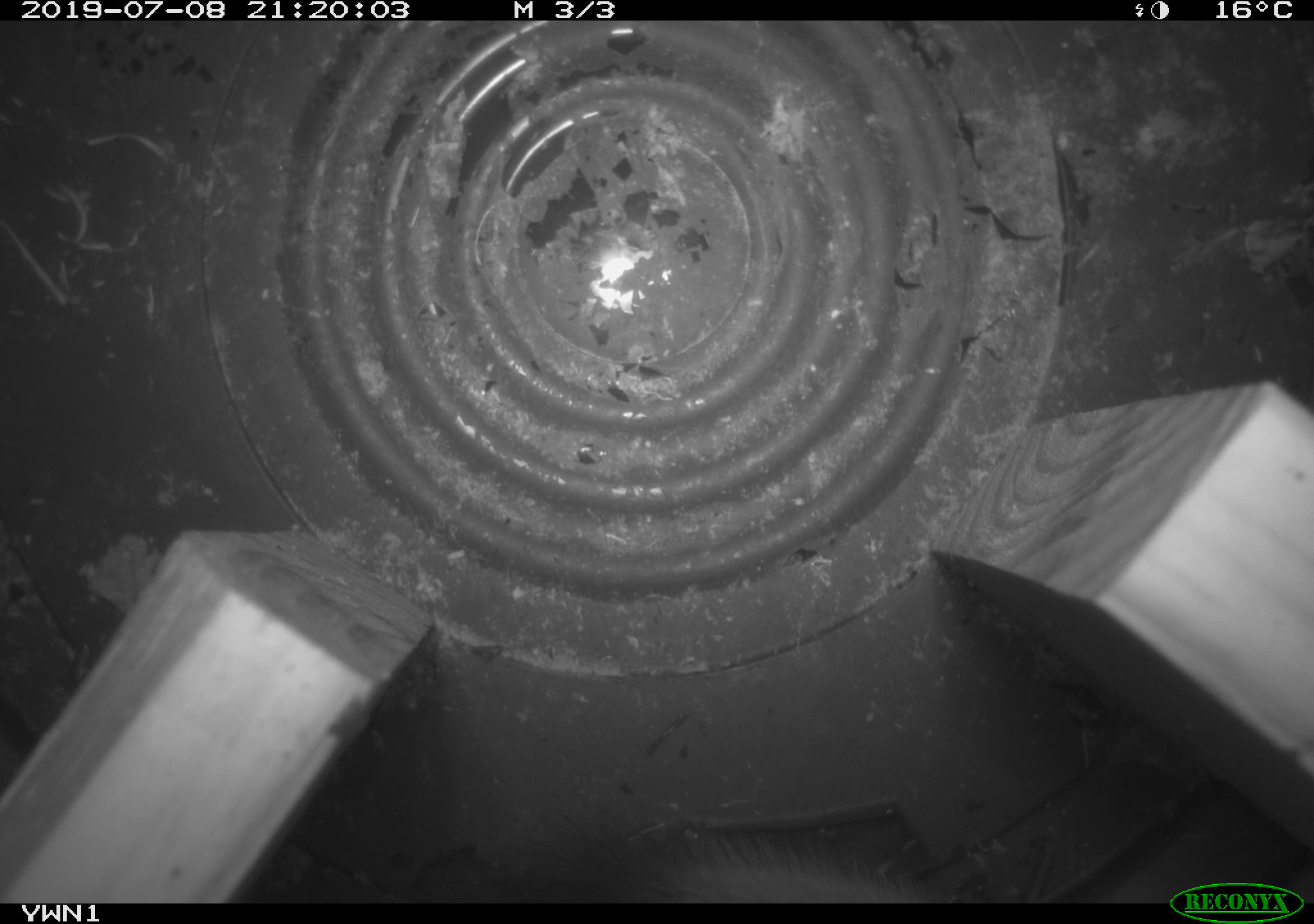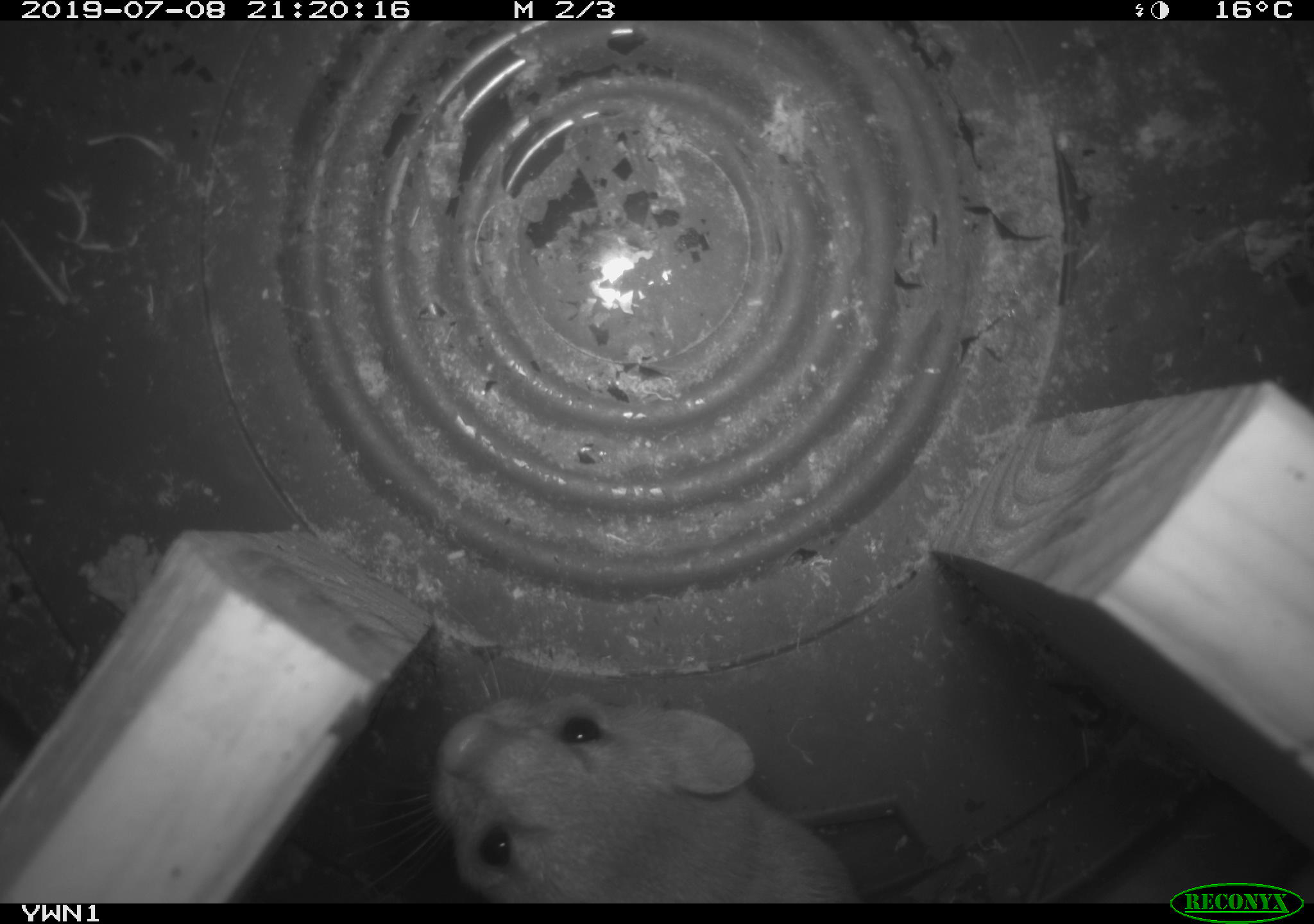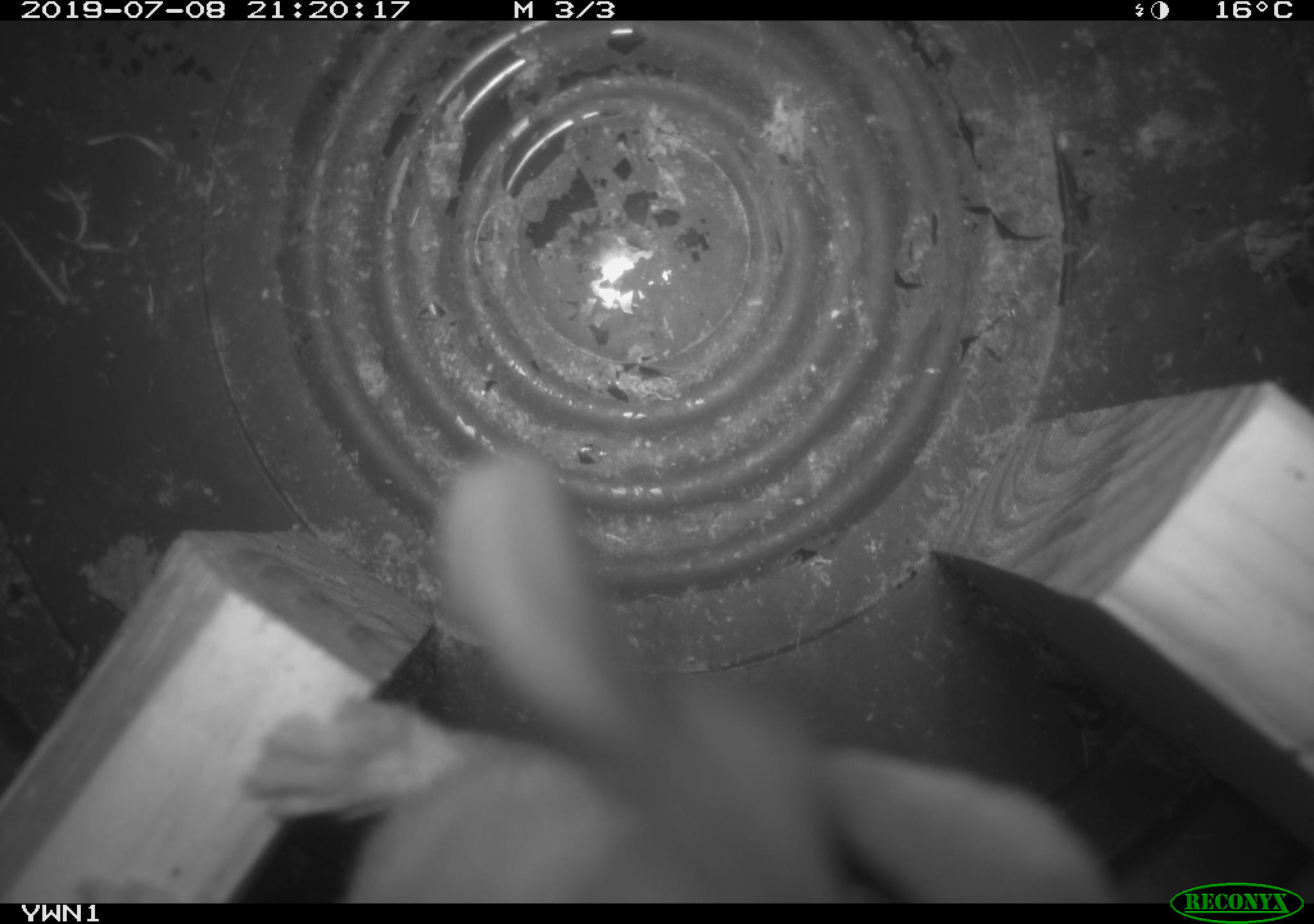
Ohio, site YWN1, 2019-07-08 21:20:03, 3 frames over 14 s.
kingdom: Animalia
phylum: Chordata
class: Mammalia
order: Carnivora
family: Mustelidae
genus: Neogale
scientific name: Neogale frenata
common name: long-tailed weasel